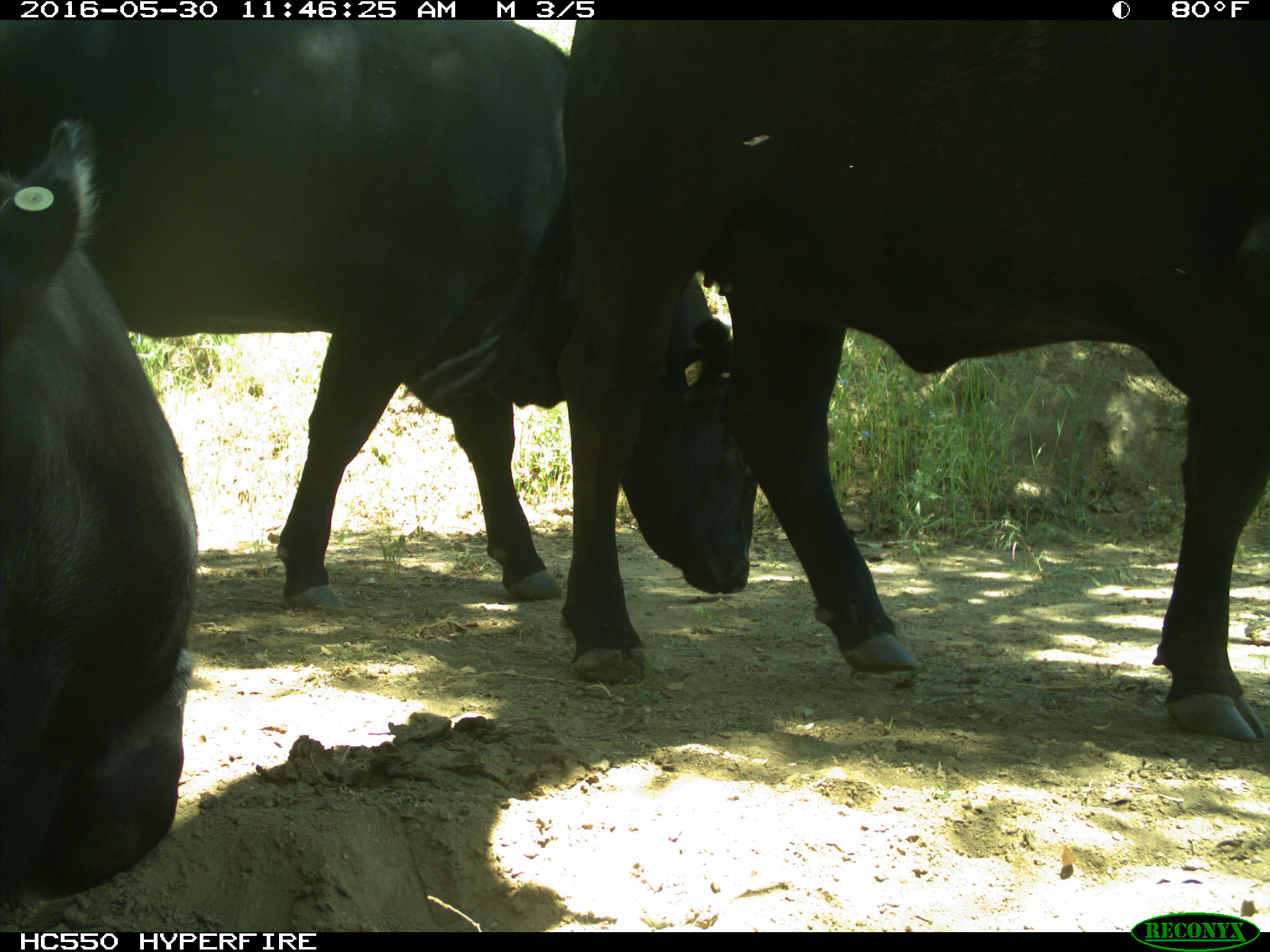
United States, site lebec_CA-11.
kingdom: Animalia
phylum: Chordata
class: Mammalia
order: Artiodactyla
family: Bovidae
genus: Bos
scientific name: Bos taurus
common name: domestic cow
Bos taurus (domestic cow).